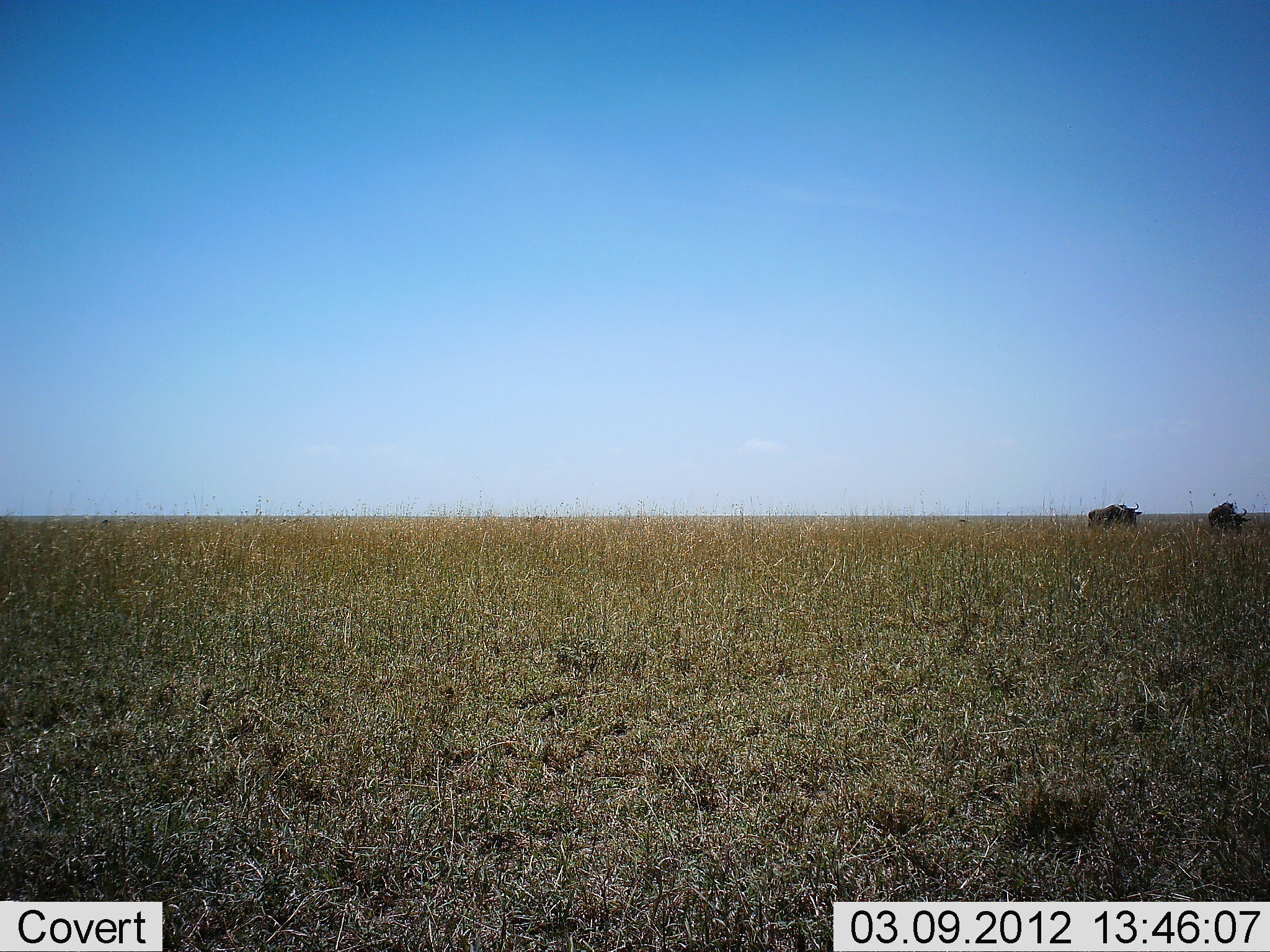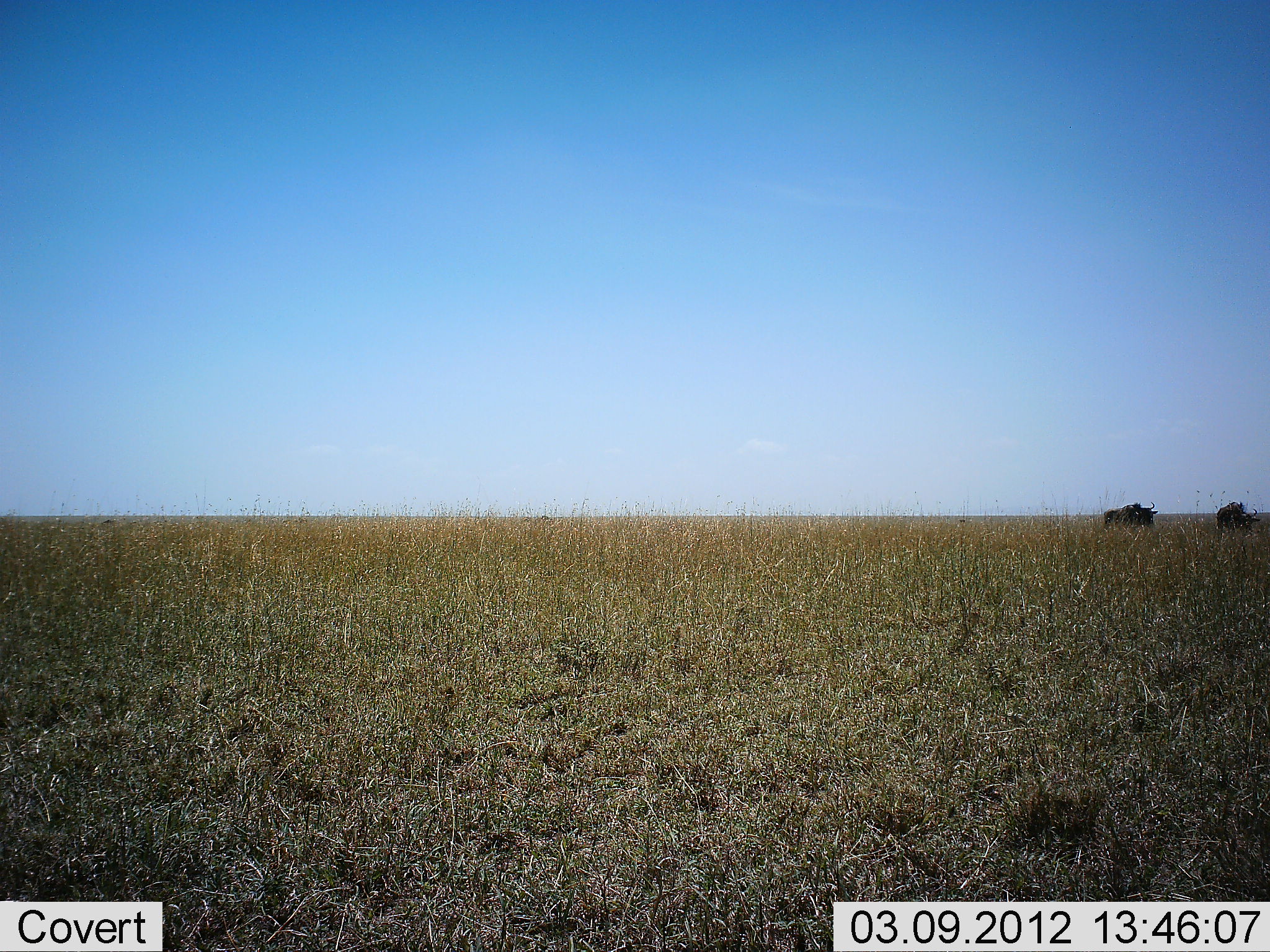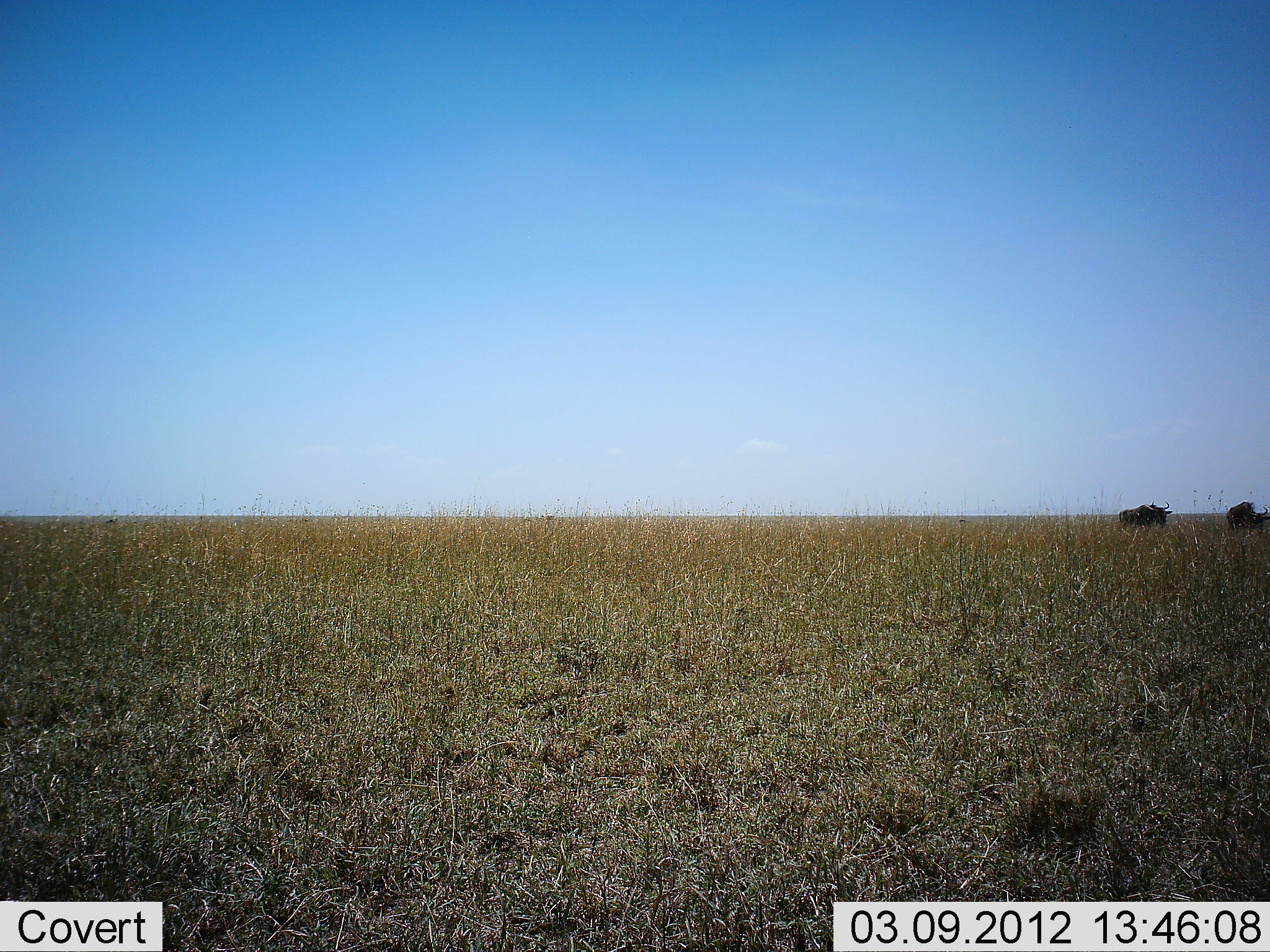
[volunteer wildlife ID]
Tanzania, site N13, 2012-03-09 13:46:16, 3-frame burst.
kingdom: Animalia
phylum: Chordata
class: Mammalia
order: Artiodactyla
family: Bovidae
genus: Connochaetes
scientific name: Connochaetes taurinus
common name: blue wildebeest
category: wildebeest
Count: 2.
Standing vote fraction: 14%.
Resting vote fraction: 0%.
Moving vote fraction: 86%.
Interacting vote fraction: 0%.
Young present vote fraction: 0%.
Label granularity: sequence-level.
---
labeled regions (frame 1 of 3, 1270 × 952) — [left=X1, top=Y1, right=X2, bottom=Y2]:
animal: [left=1207, top=500, right=1251, bottom=537]; [left=1088, top=504, right=1134, bottom=529]; [left=1111, top=502, right=1140, bottom=526]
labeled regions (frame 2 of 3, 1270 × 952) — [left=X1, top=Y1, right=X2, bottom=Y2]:
animal: [left=1215, top=501, right=1261, bottom=537]; [left=1124, top=501, right=1158, bottom=527]; [left=1104, top=505, right=1141, bottom=528]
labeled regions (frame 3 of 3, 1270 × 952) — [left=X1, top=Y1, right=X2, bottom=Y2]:
animal: [left=1225, top=500, right=1270, bottom=534]; [left=1130, top=501, right=1173, bottom=529]; [left=1118, top=504, right=1156, bottom=528]